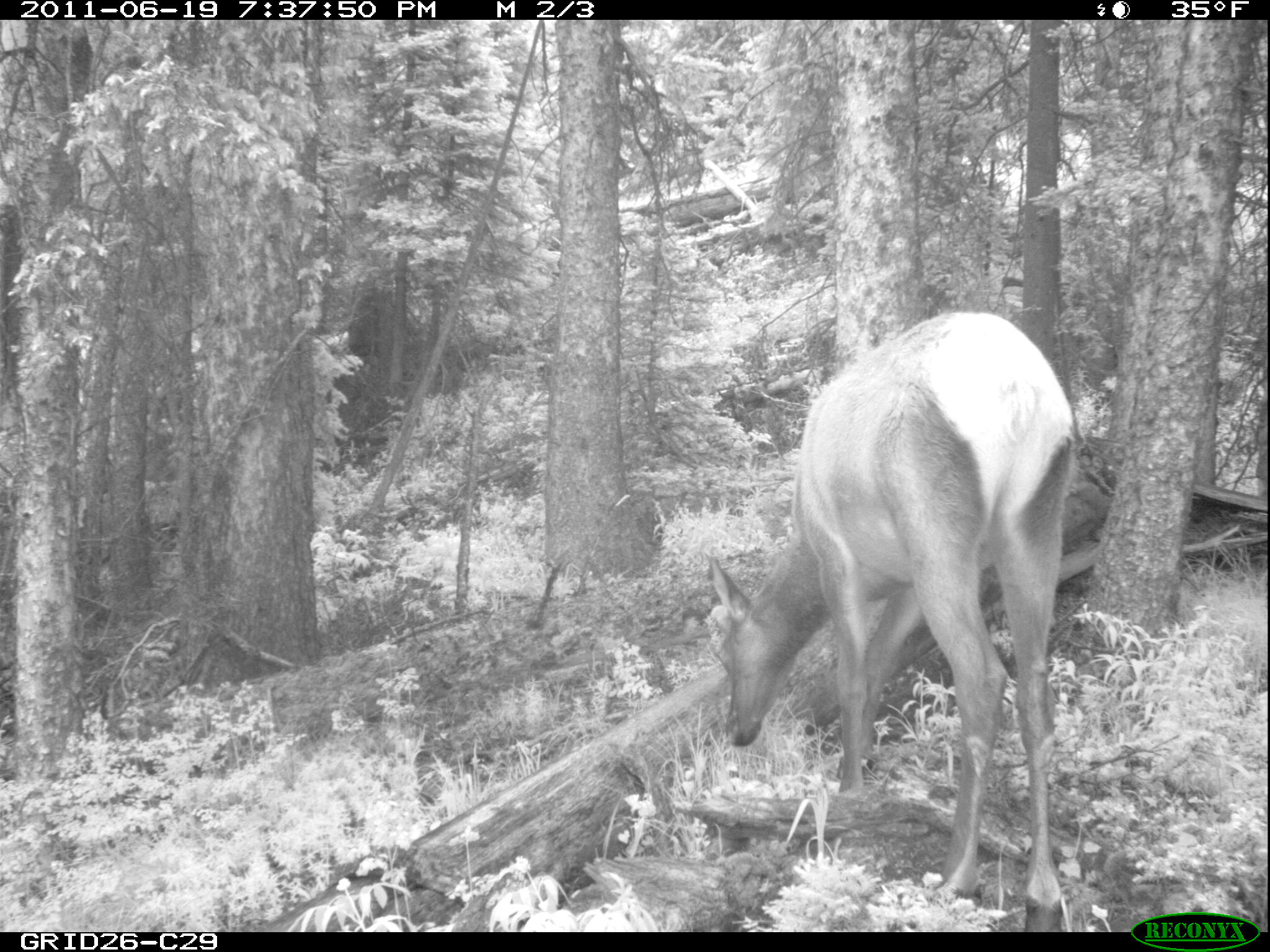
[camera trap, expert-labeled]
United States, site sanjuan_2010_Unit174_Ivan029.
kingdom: Animalia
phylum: Chordata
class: Mammalia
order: Artiodactyla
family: Cervidae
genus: Cervus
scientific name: Cervus elaphus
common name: red deer